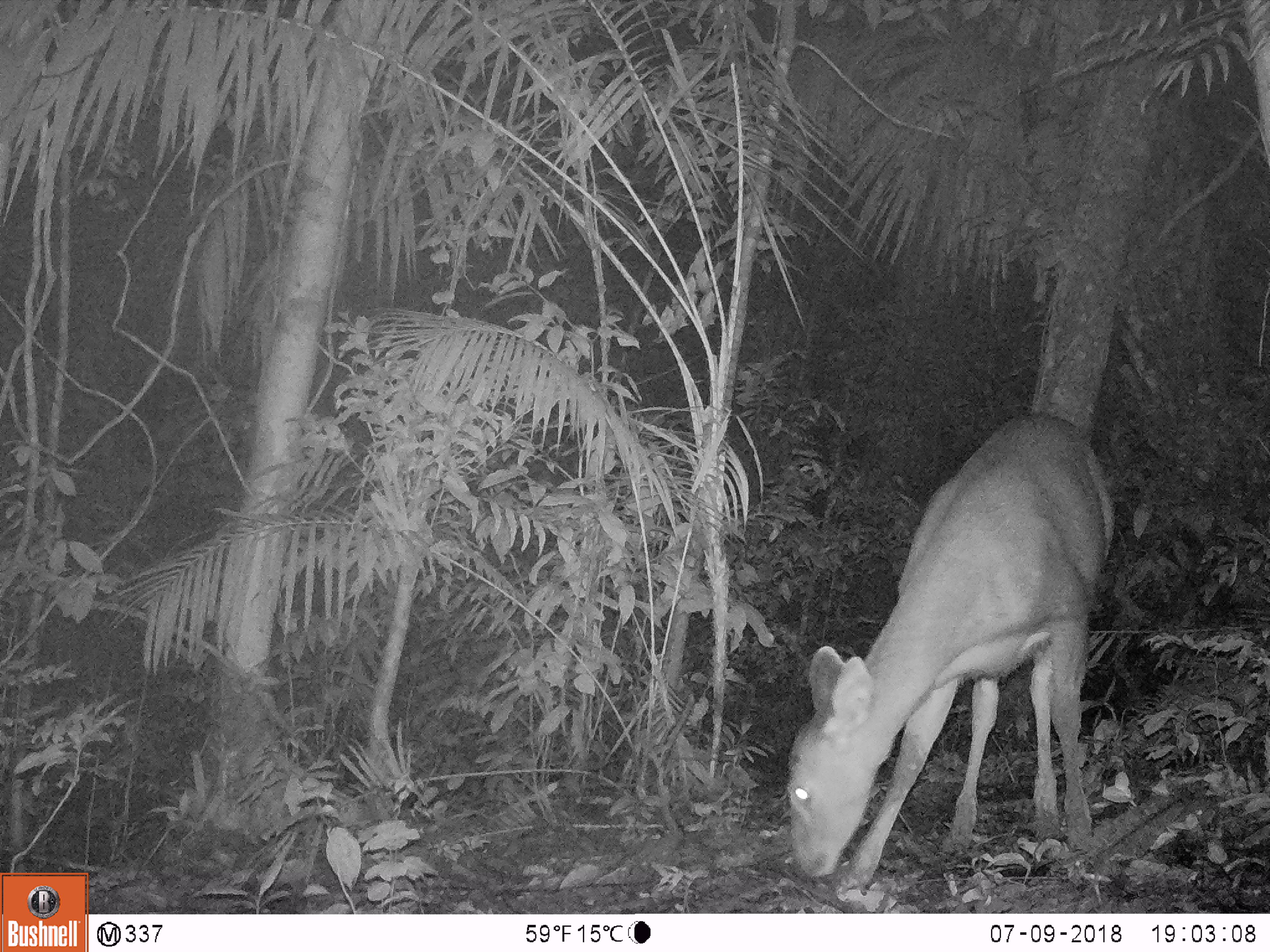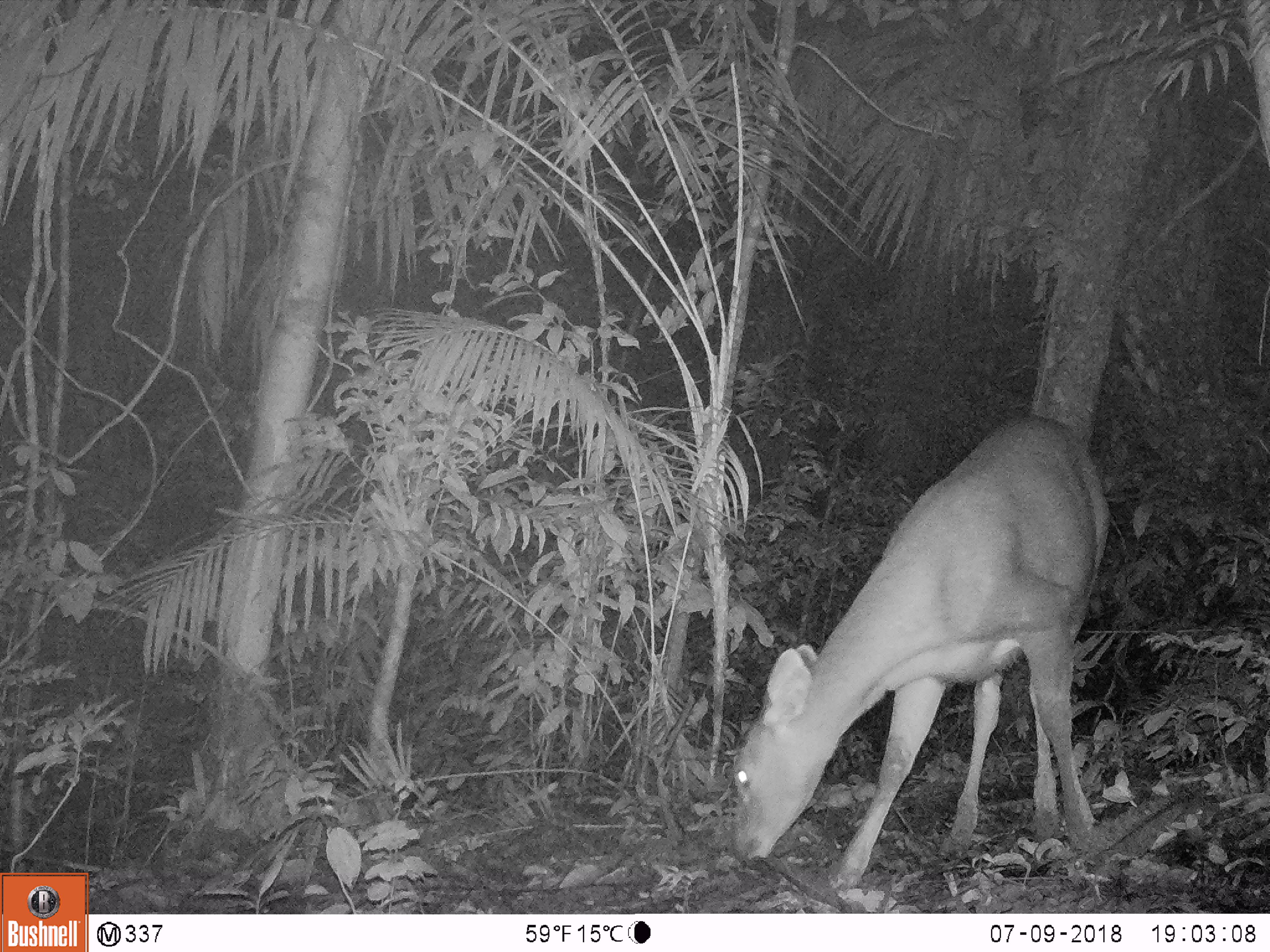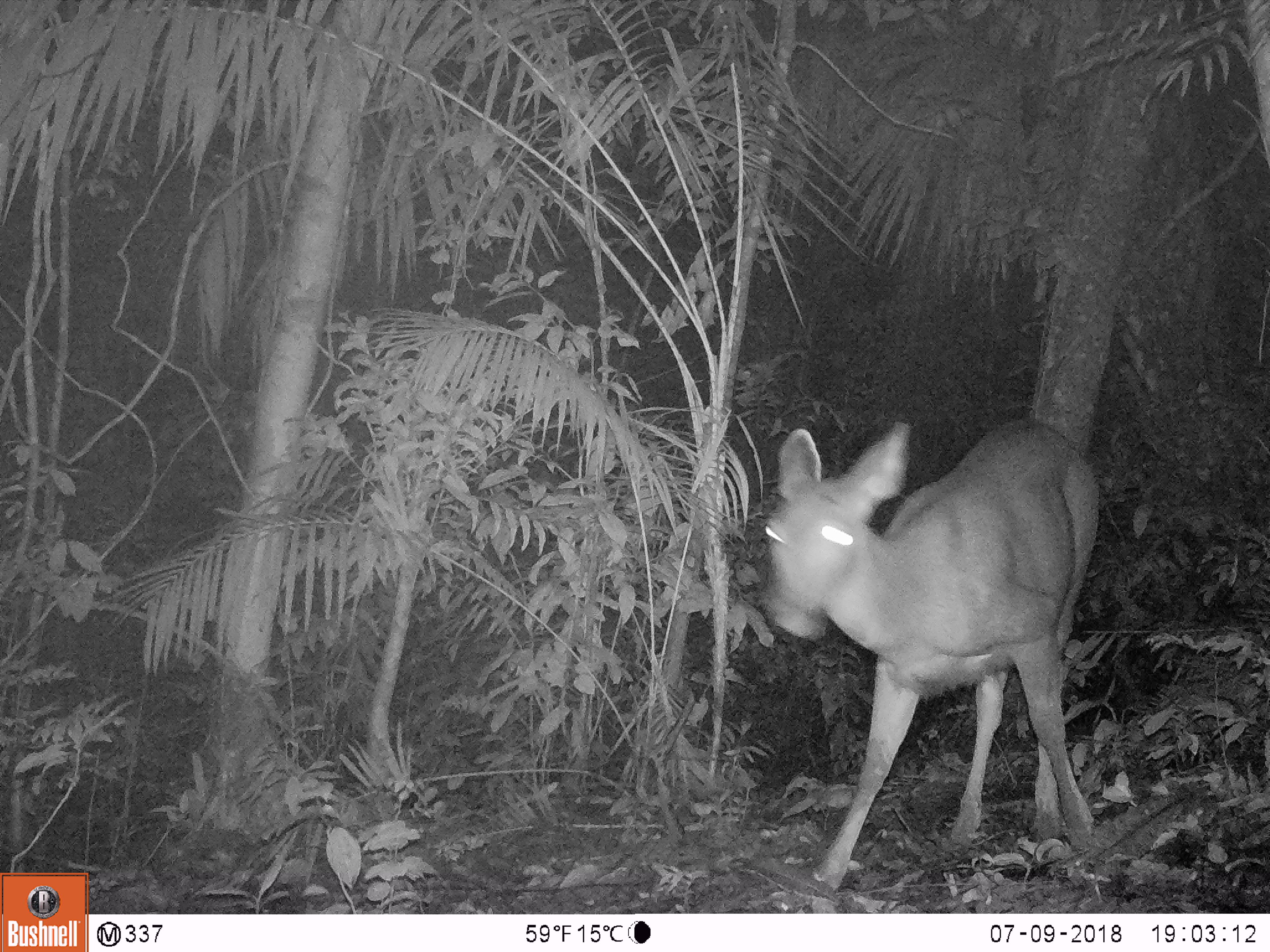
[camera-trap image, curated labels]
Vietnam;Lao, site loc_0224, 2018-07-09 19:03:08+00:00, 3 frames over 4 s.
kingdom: Animalia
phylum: Chordata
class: Mammalia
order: Artiodactyla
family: Cervidae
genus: Rusa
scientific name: Rusa unicolor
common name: sambar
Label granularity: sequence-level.